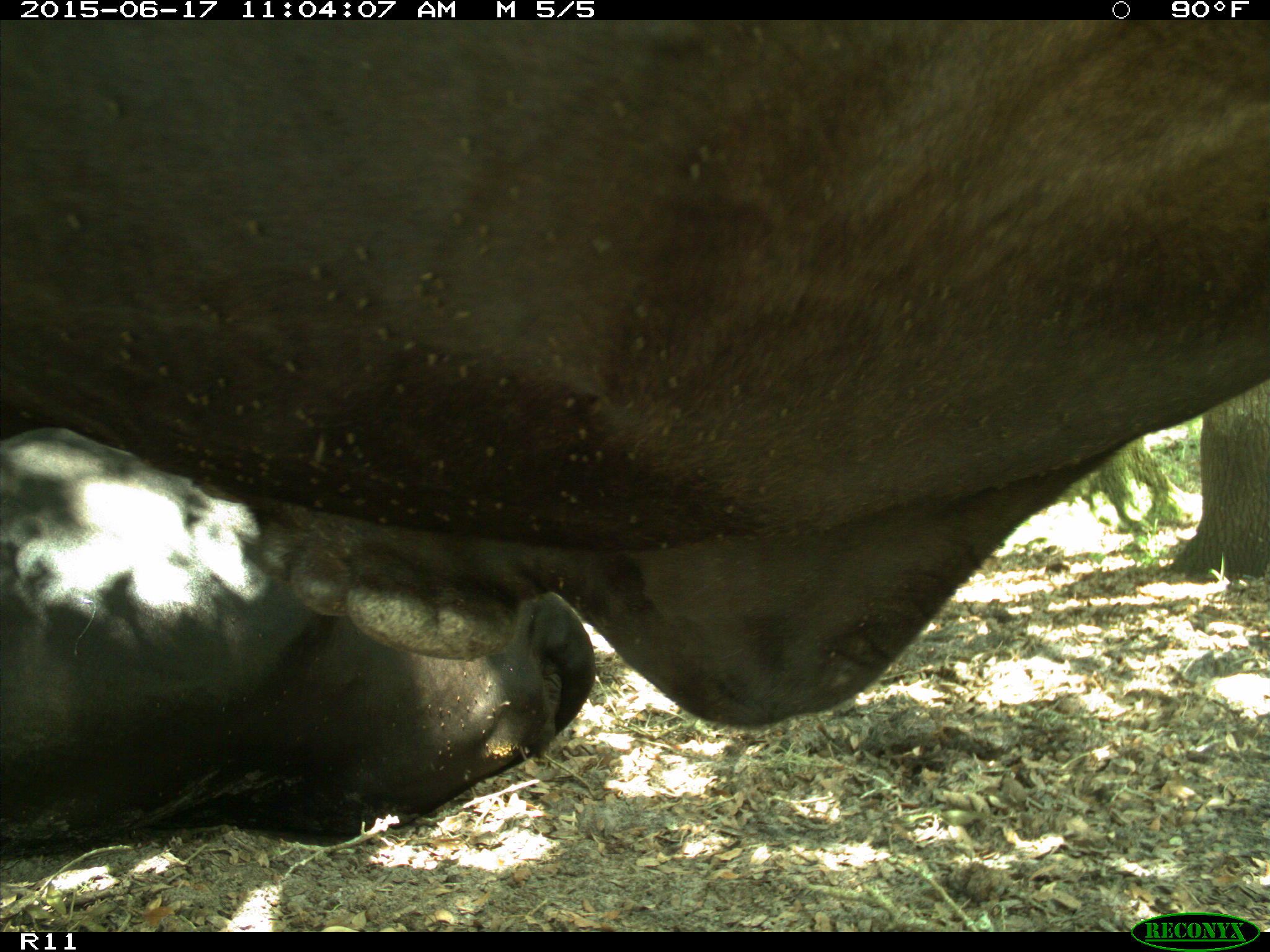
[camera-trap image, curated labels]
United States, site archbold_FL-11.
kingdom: Animalia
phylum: Chordata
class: Mammalia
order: Artiodactyla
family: Bovidae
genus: Bos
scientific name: Bos taurus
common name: domestic cow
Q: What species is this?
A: Bos taurus (domestic cow).